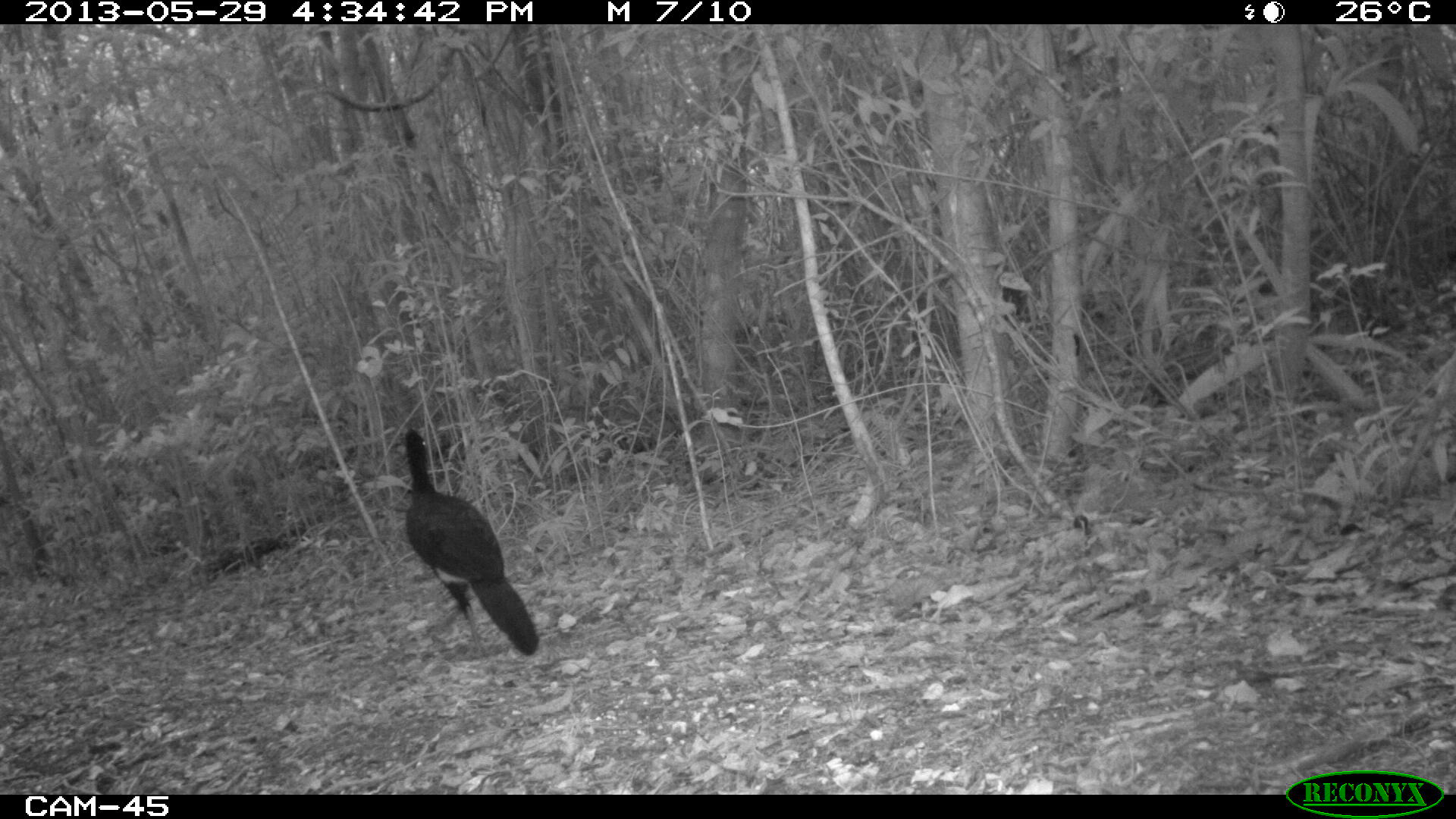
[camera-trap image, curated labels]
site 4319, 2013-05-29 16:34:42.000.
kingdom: Animalia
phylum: Chordata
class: Aves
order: Galliformes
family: Cracidae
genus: Crax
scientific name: Crax rubra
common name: great curassow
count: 1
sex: male